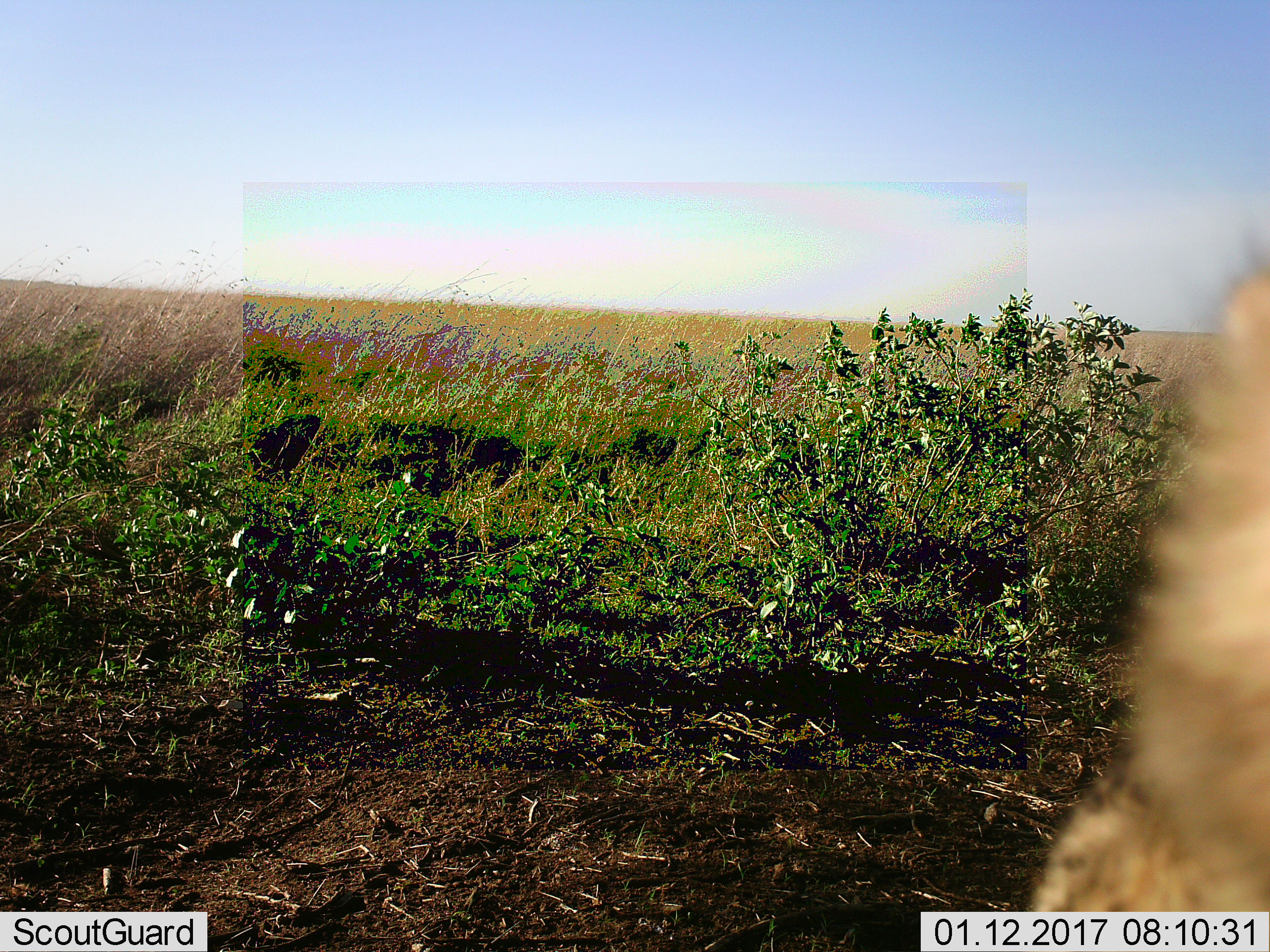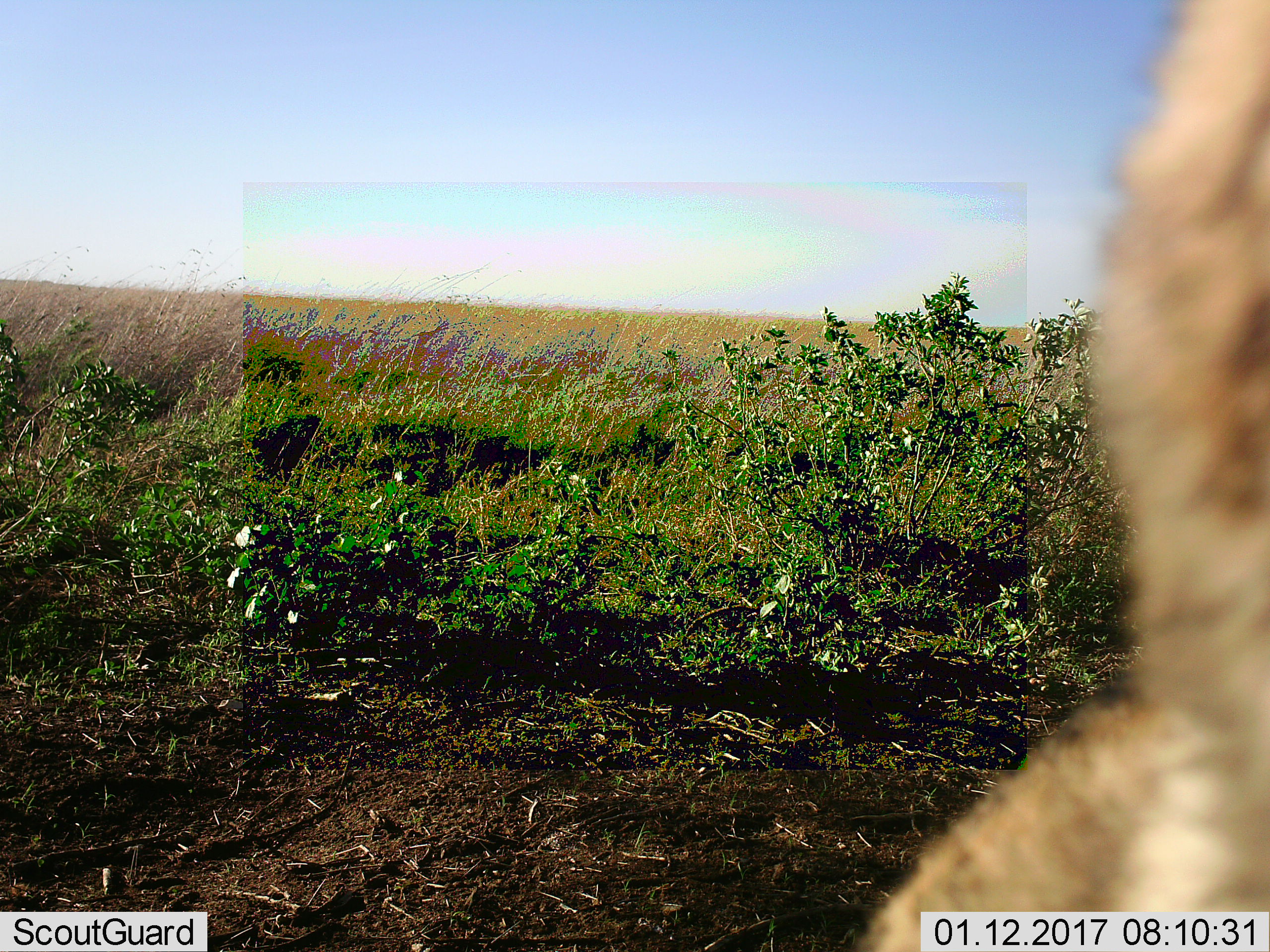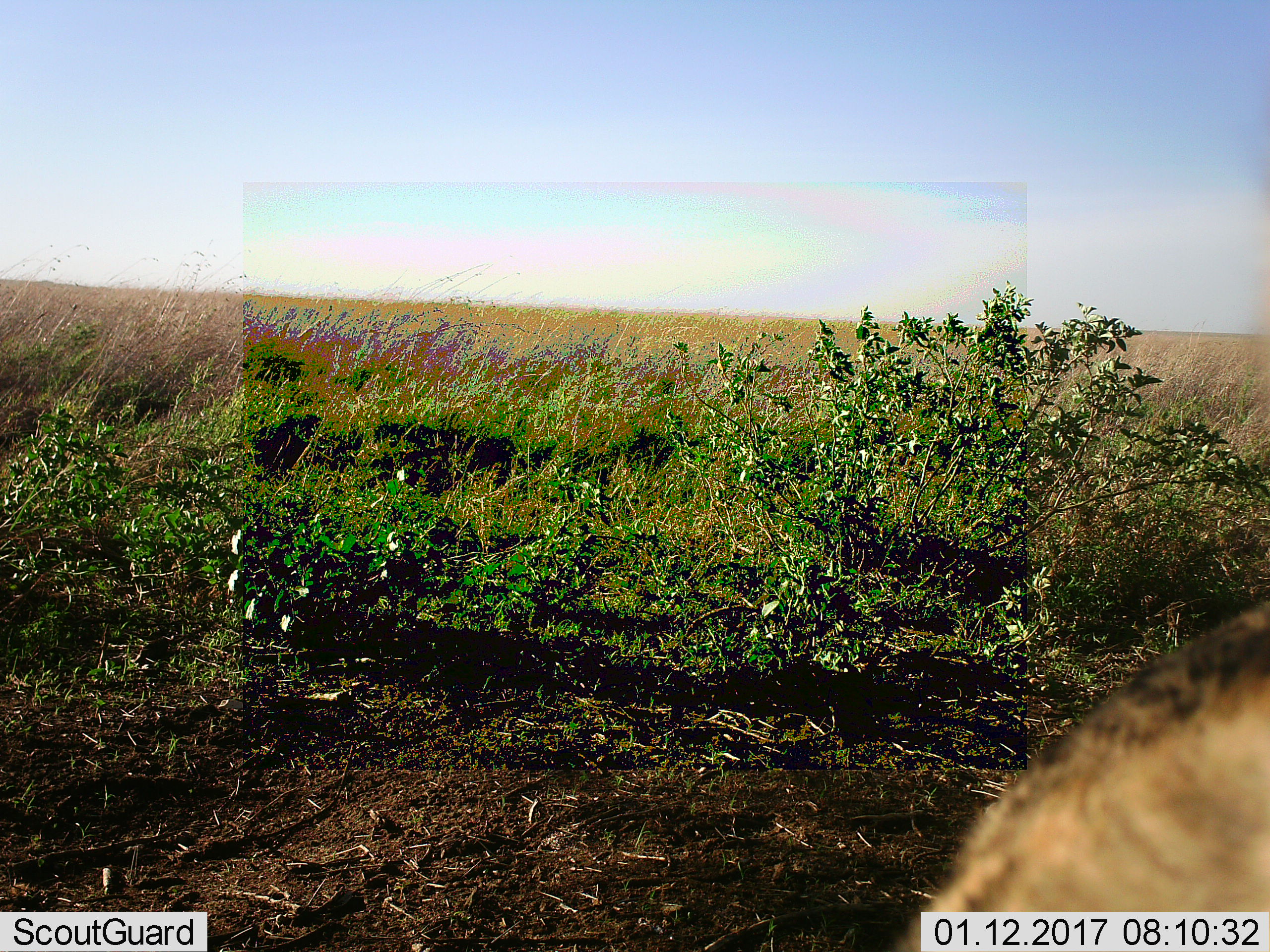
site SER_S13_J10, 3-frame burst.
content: unidentified animal